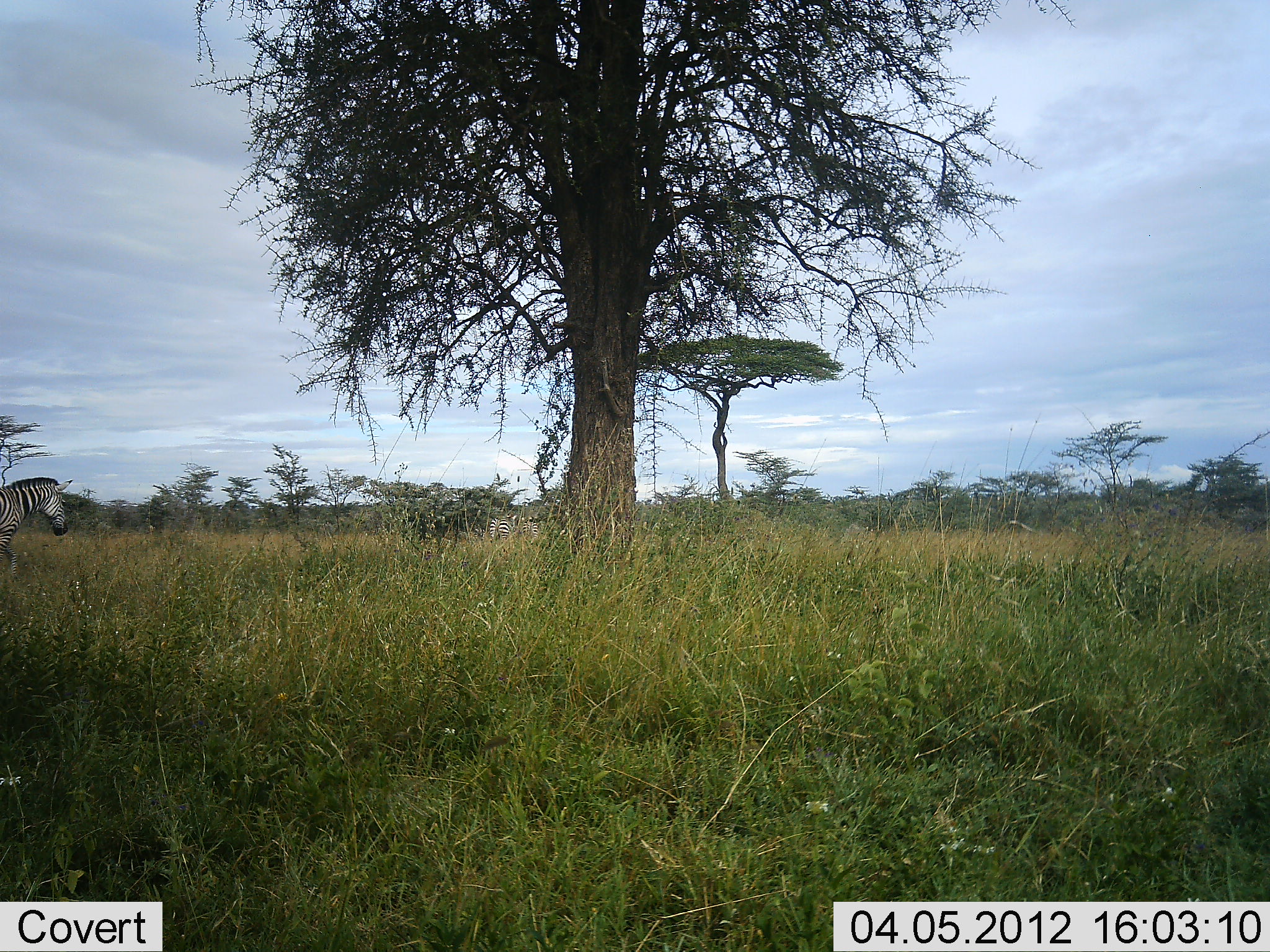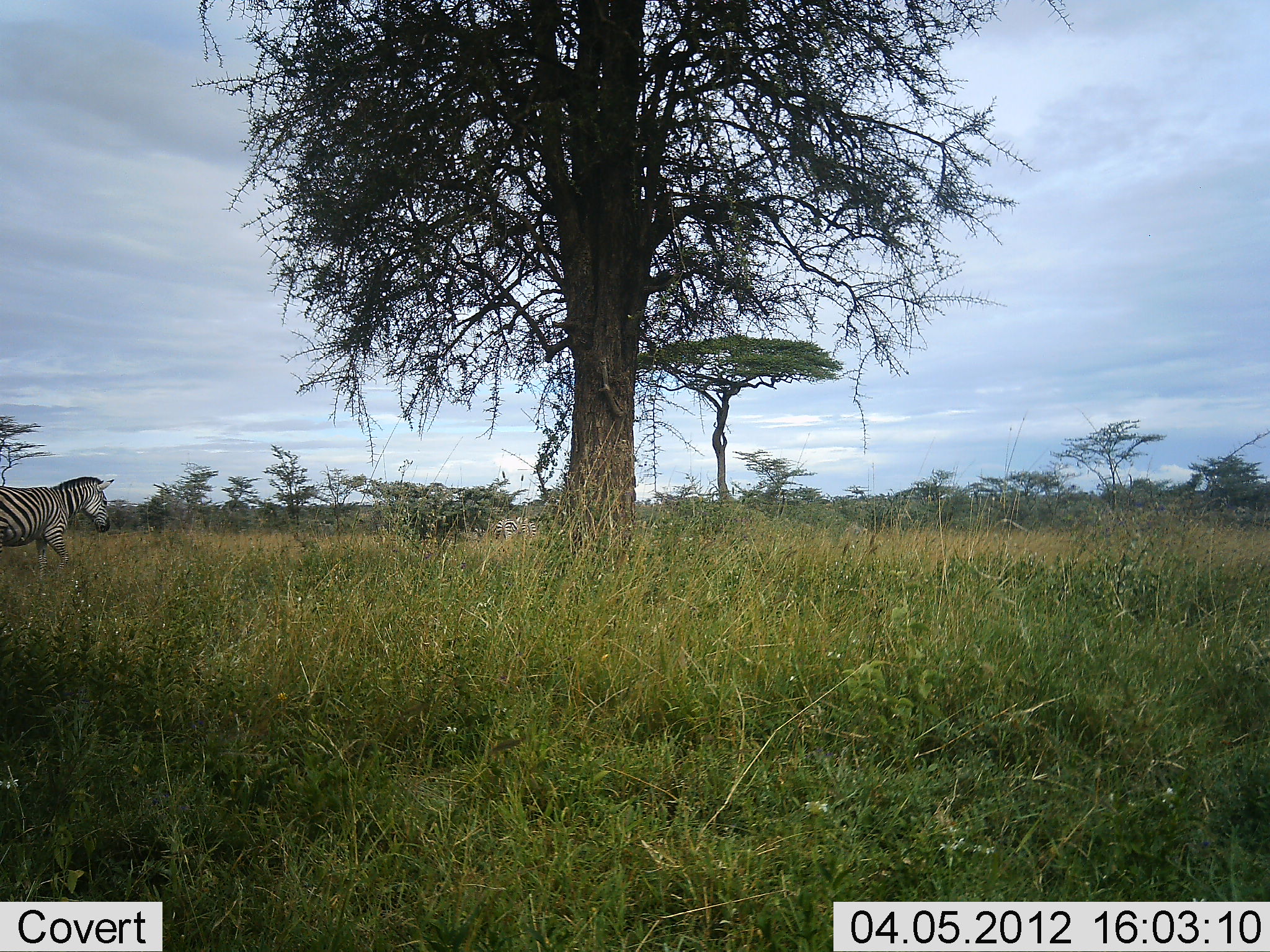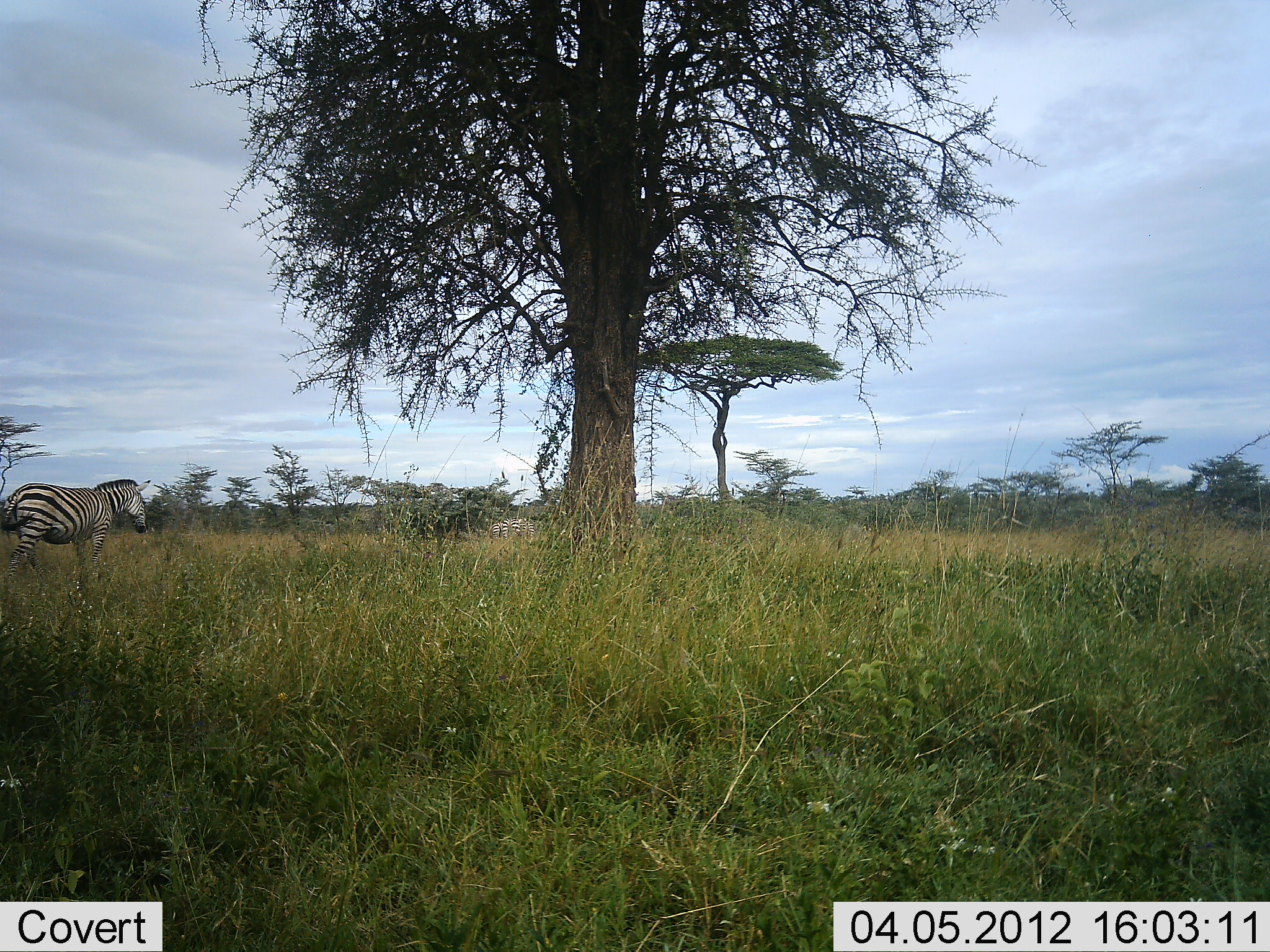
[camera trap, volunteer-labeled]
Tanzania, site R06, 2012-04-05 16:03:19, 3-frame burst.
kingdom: Animalia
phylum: Chordata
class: Mammalia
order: Perissodactyla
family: Equidae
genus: Equus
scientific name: Equus quagga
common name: plains zebra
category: zebra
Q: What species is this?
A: Zebra (plains zebra) (Equus quagga).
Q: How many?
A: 1.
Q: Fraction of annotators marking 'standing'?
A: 5%.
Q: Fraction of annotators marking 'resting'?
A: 0%.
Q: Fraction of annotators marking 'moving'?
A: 95%.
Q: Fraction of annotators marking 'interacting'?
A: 0%.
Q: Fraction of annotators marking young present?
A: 0%.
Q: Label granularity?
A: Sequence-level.